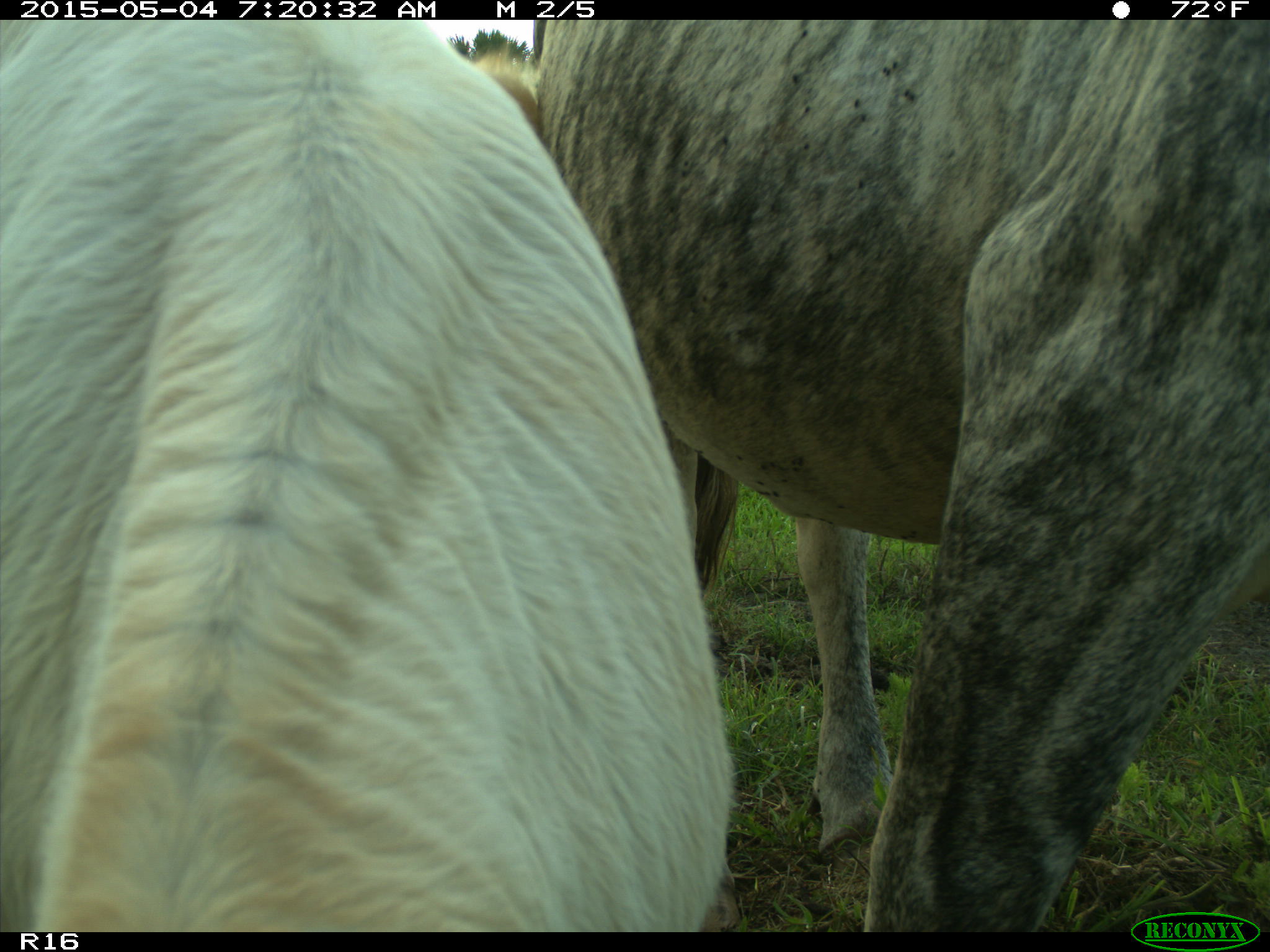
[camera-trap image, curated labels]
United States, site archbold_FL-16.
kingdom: Animalia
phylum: Chordata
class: Mammalia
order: Artiodactyla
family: Bovidae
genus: Bos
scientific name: Bos taurus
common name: domestic cow